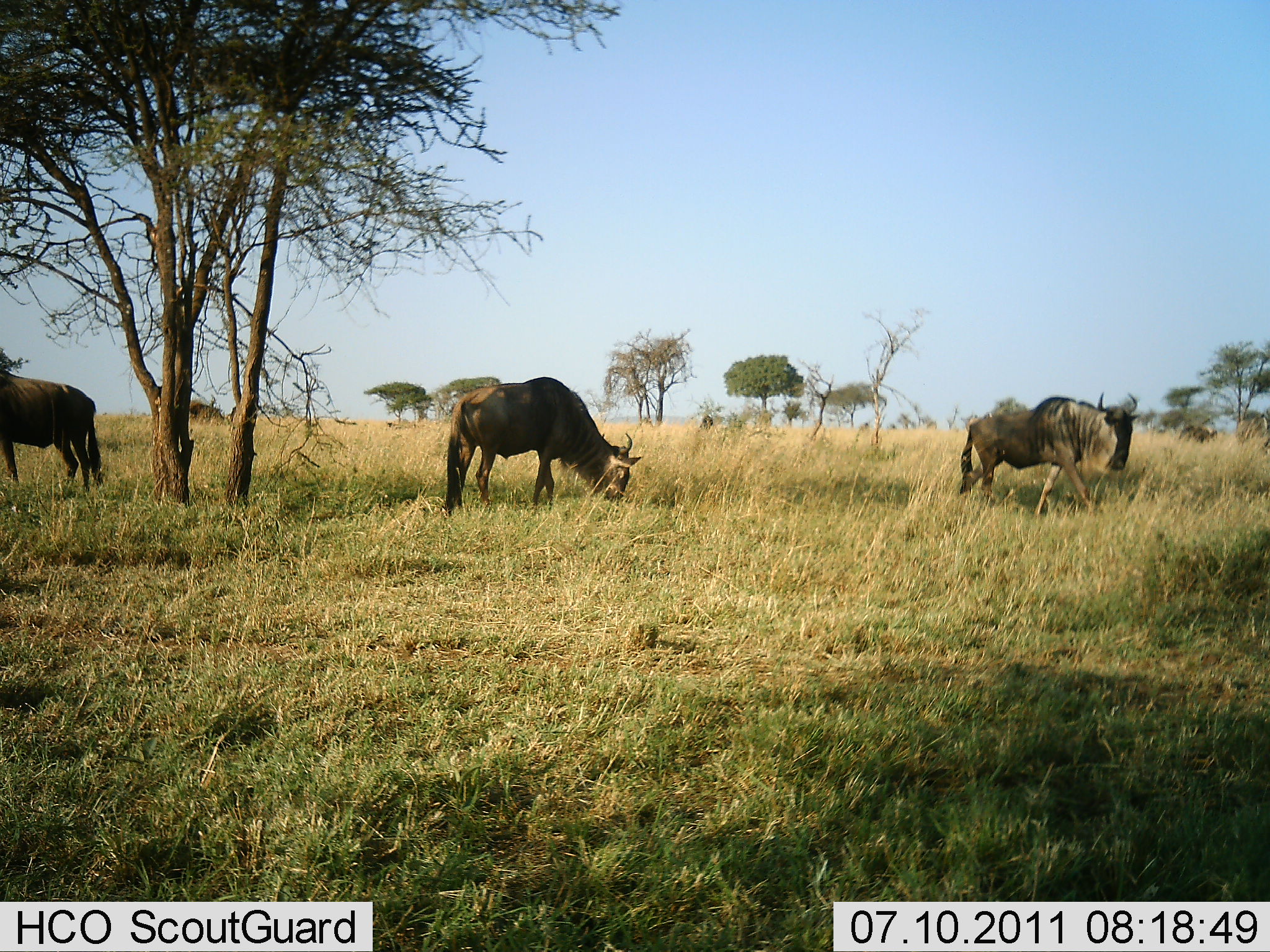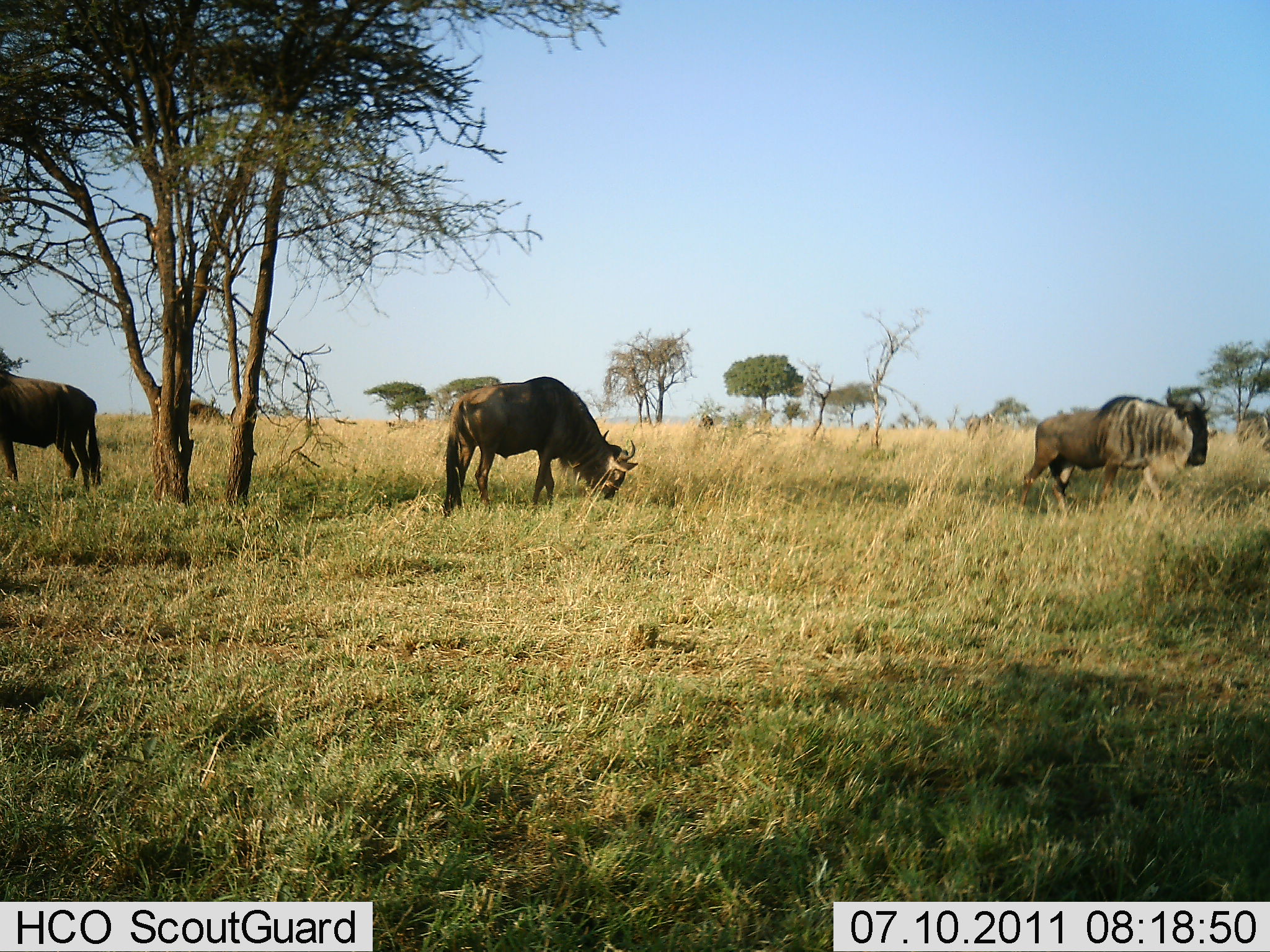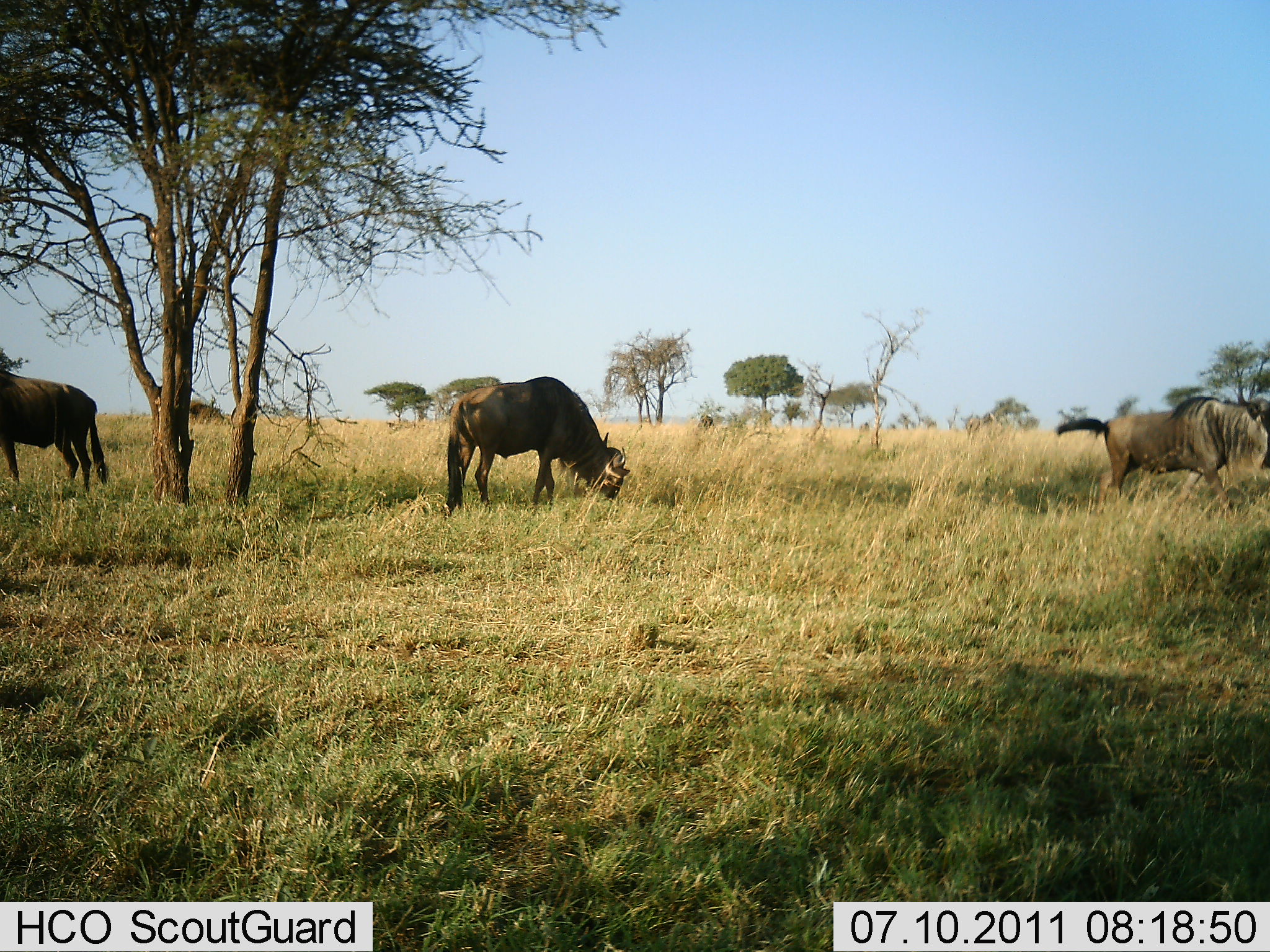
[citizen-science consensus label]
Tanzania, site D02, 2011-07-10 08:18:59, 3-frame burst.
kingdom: Animalia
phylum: Chordata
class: Mammalia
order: Artiodactyla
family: Bovidae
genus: Connochaetes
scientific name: Connochaetes taurinus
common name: blue wildebeest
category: wildebeest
Wildebeest (blue wildebeest) (Connochaetes taurinus), count 3. Behavior (volunteer vote fractions): standing 58%, resting 0%, moving 75%, interacting 0%. Young present (vote fraction): 0%. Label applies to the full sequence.